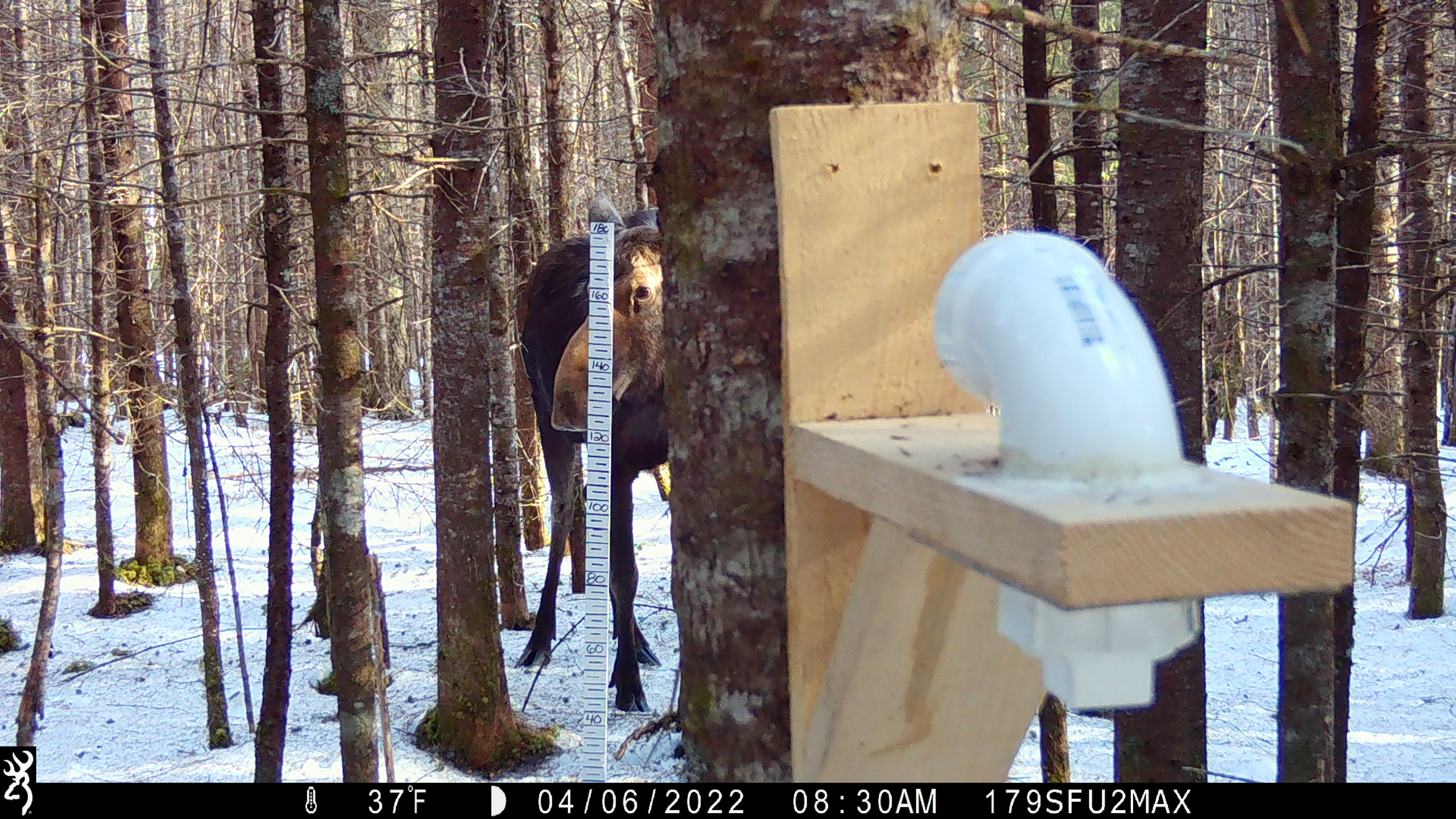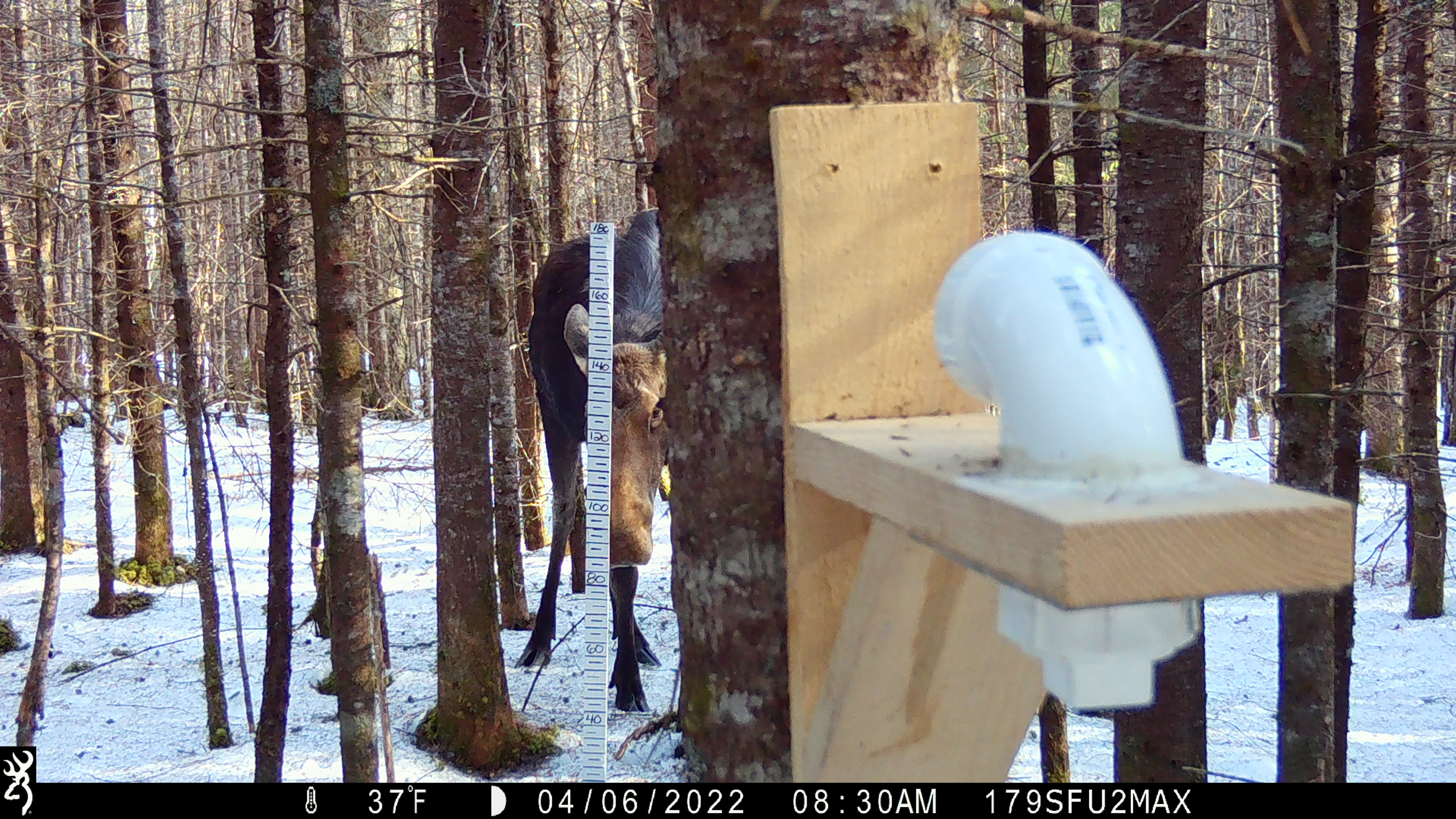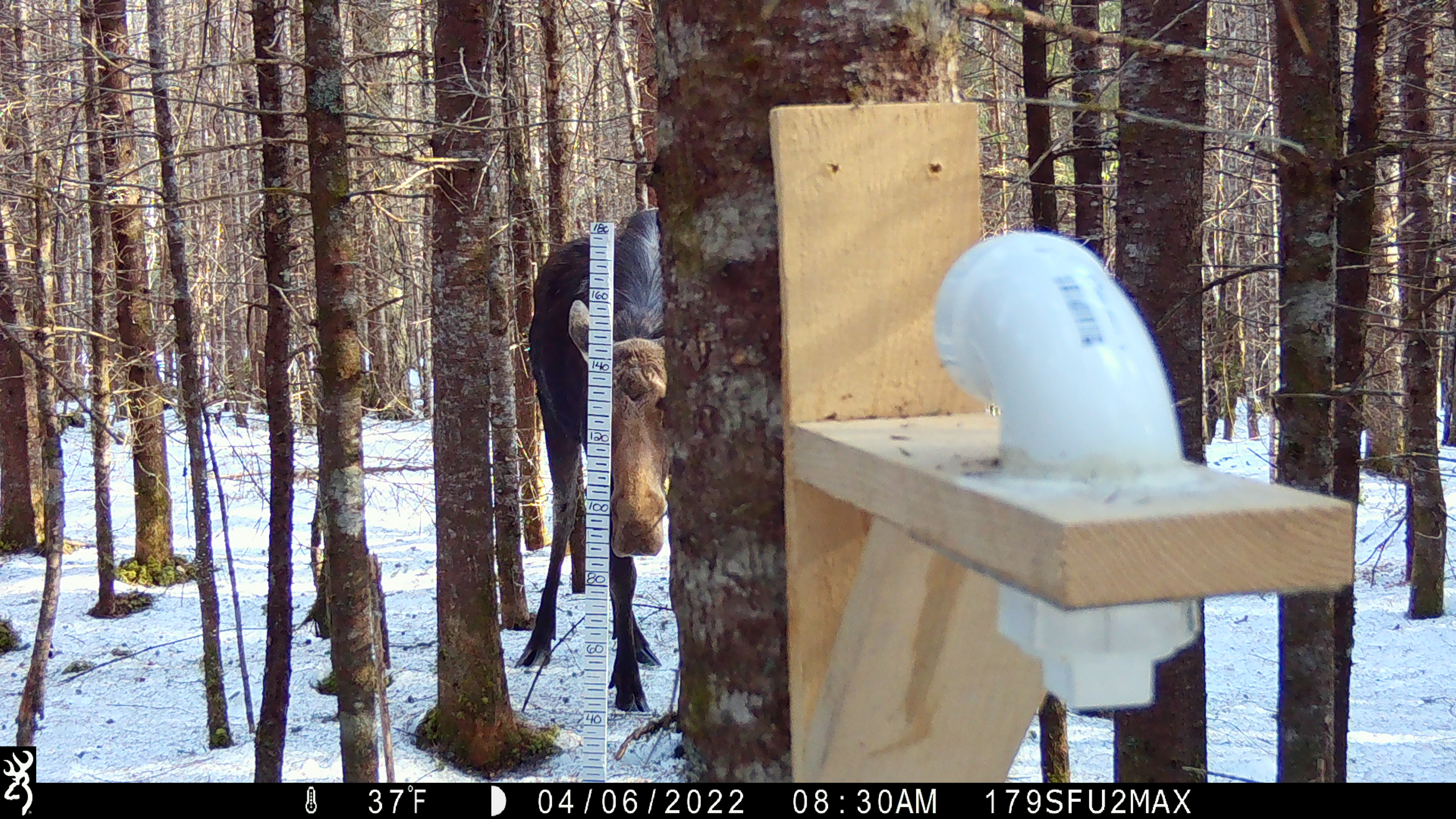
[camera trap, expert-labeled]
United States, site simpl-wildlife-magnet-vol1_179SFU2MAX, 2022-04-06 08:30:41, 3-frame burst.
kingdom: Animalia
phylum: Chordata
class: Mammalia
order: Artiodactyla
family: Cervidae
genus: Alces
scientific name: Alces alces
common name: moose